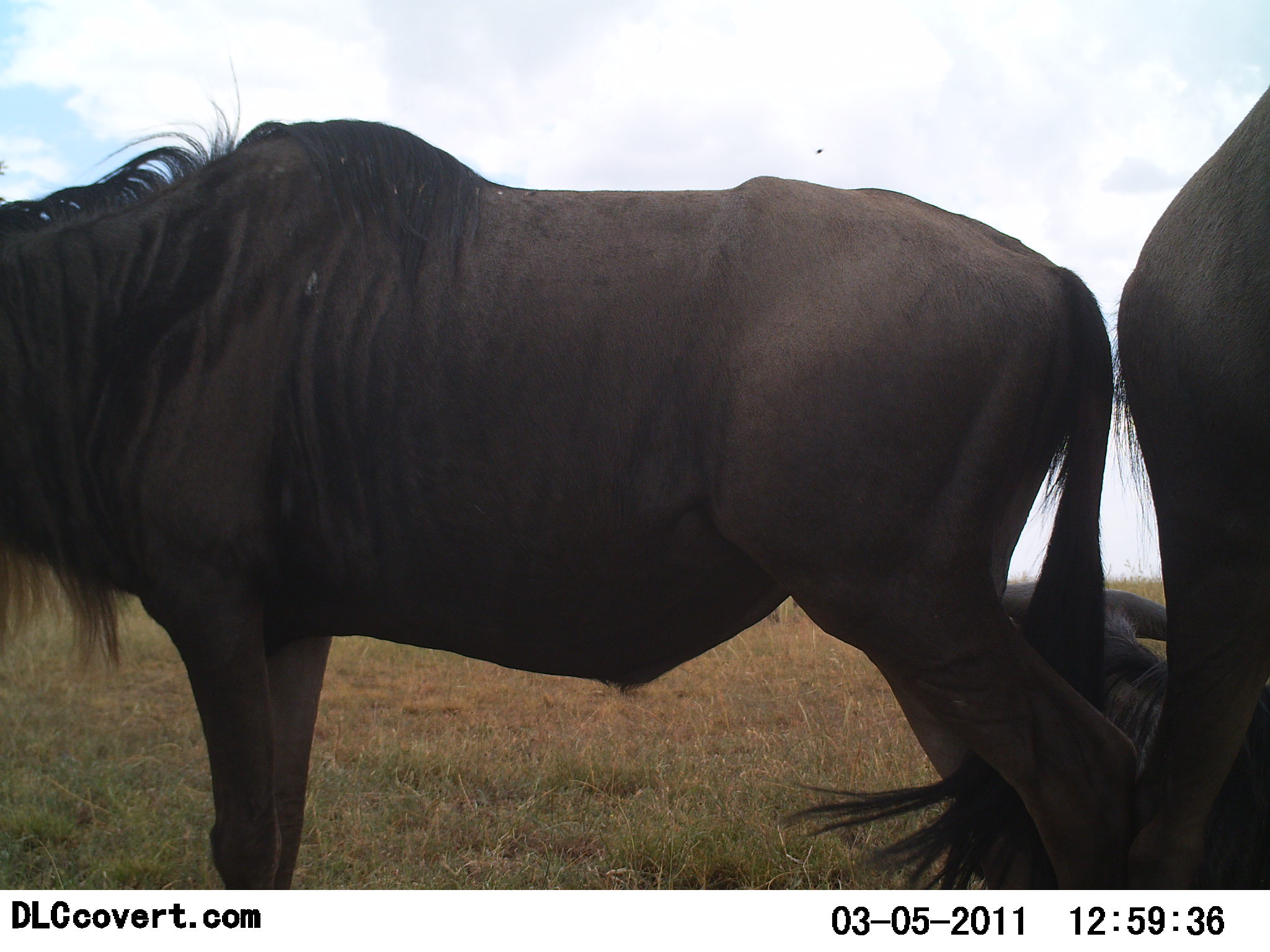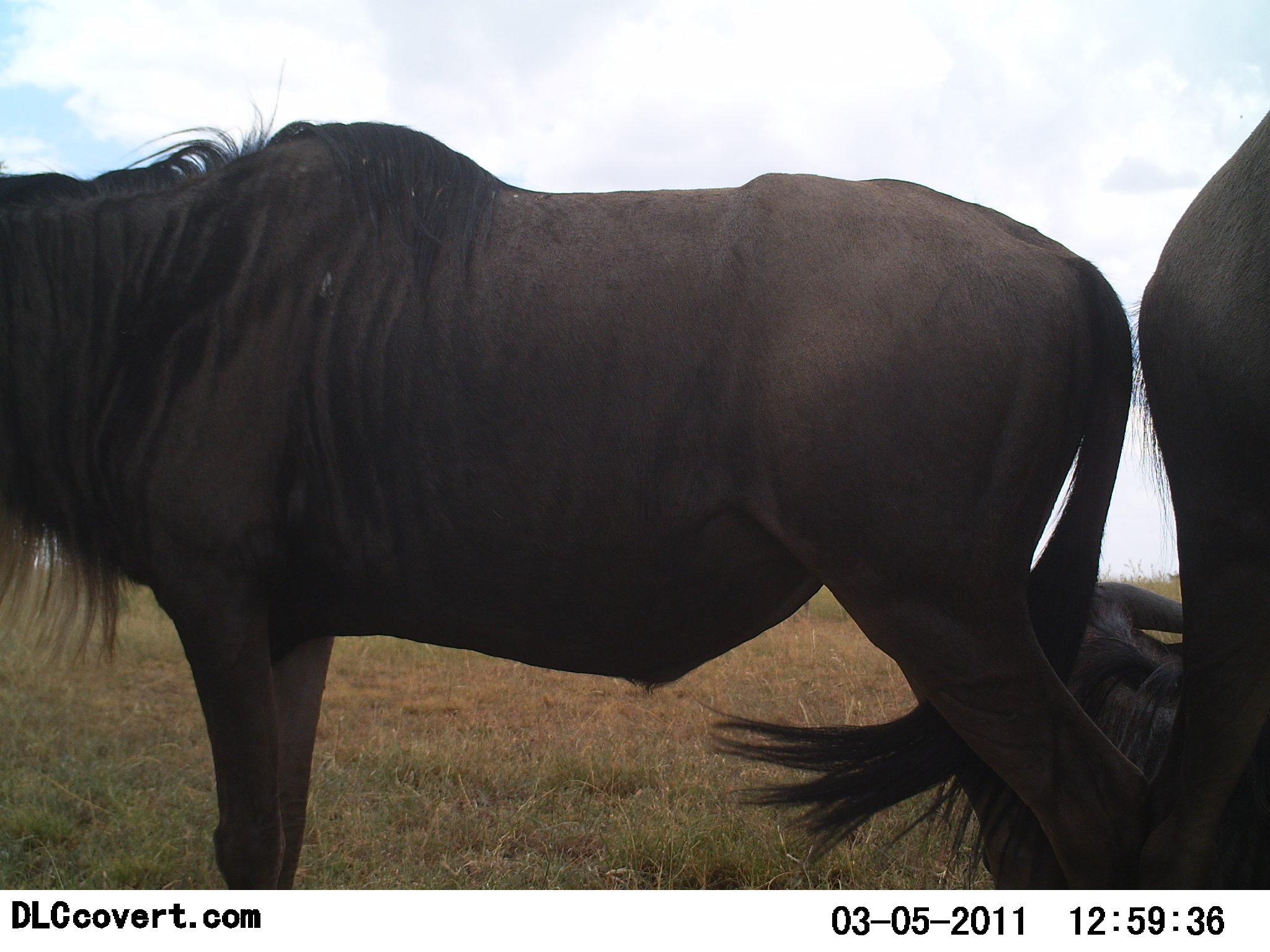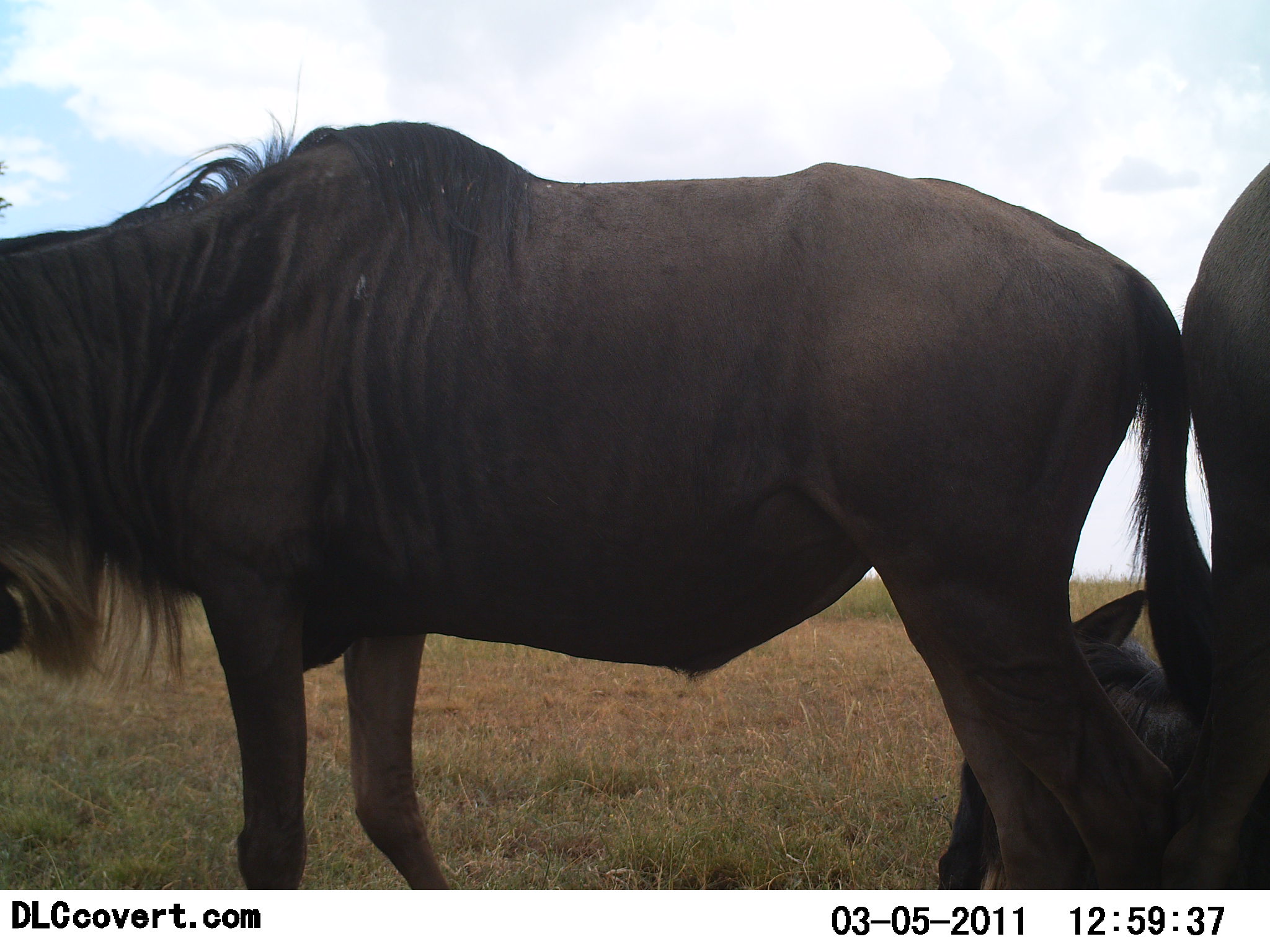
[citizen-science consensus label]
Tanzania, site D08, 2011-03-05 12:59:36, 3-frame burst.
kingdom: Animalia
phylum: Chordata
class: Mammalia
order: Artiodactyla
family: Bovidae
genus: Connochaetes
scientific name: Connochaetes taurinus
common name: blue wildebeest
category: wildebeest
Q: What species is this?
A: Wildebeest (blue wildebeest) (Connochaetes taurinus).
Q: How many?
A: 3.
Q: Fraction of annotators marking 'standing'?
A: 100%.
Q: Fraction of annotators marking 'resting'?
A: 85%.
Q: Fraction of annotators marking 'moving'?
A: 0%.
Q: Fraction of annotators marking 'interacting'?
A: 0%.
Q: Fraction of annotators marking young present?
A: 0%.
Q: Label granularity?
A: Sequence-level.